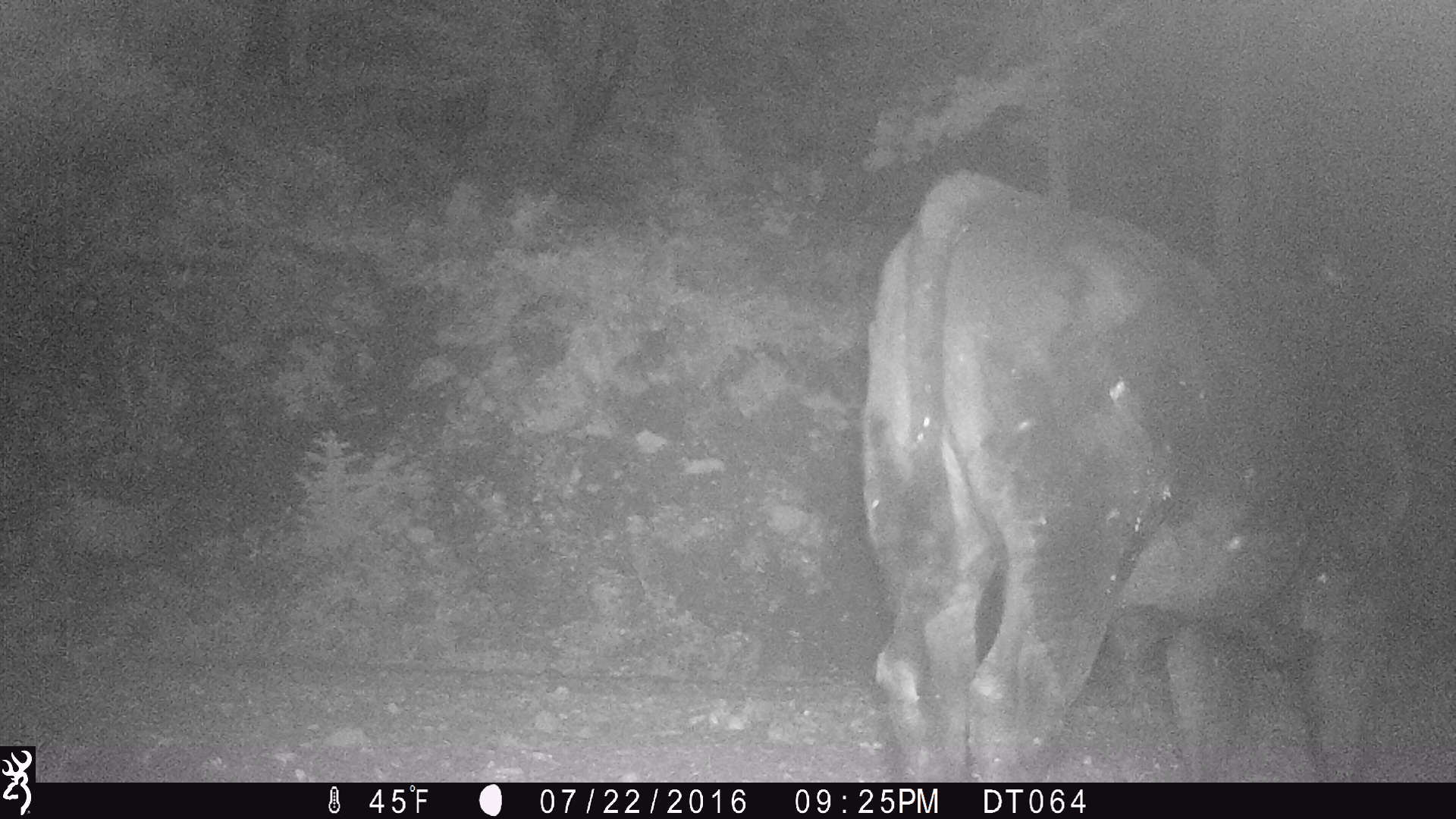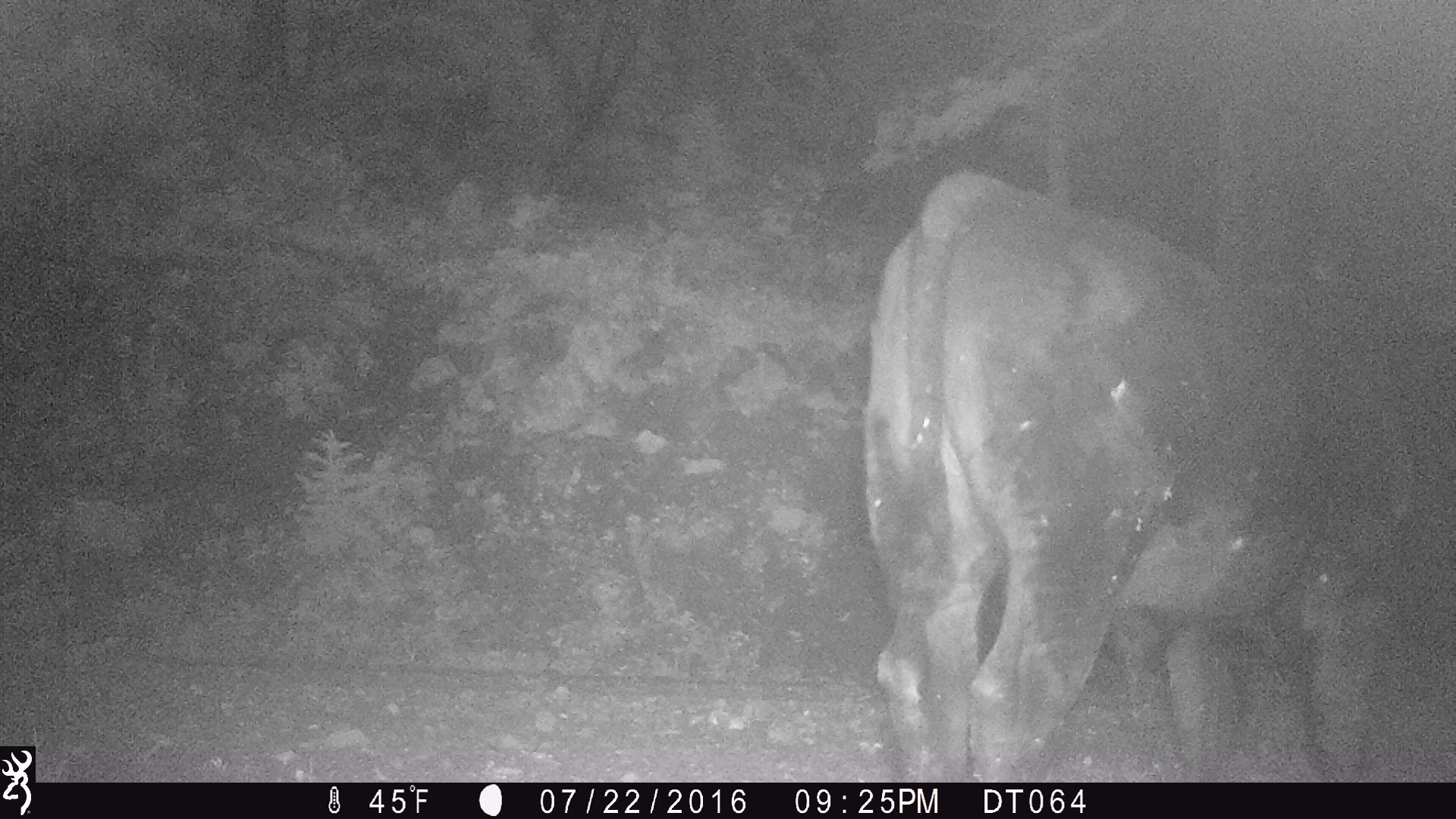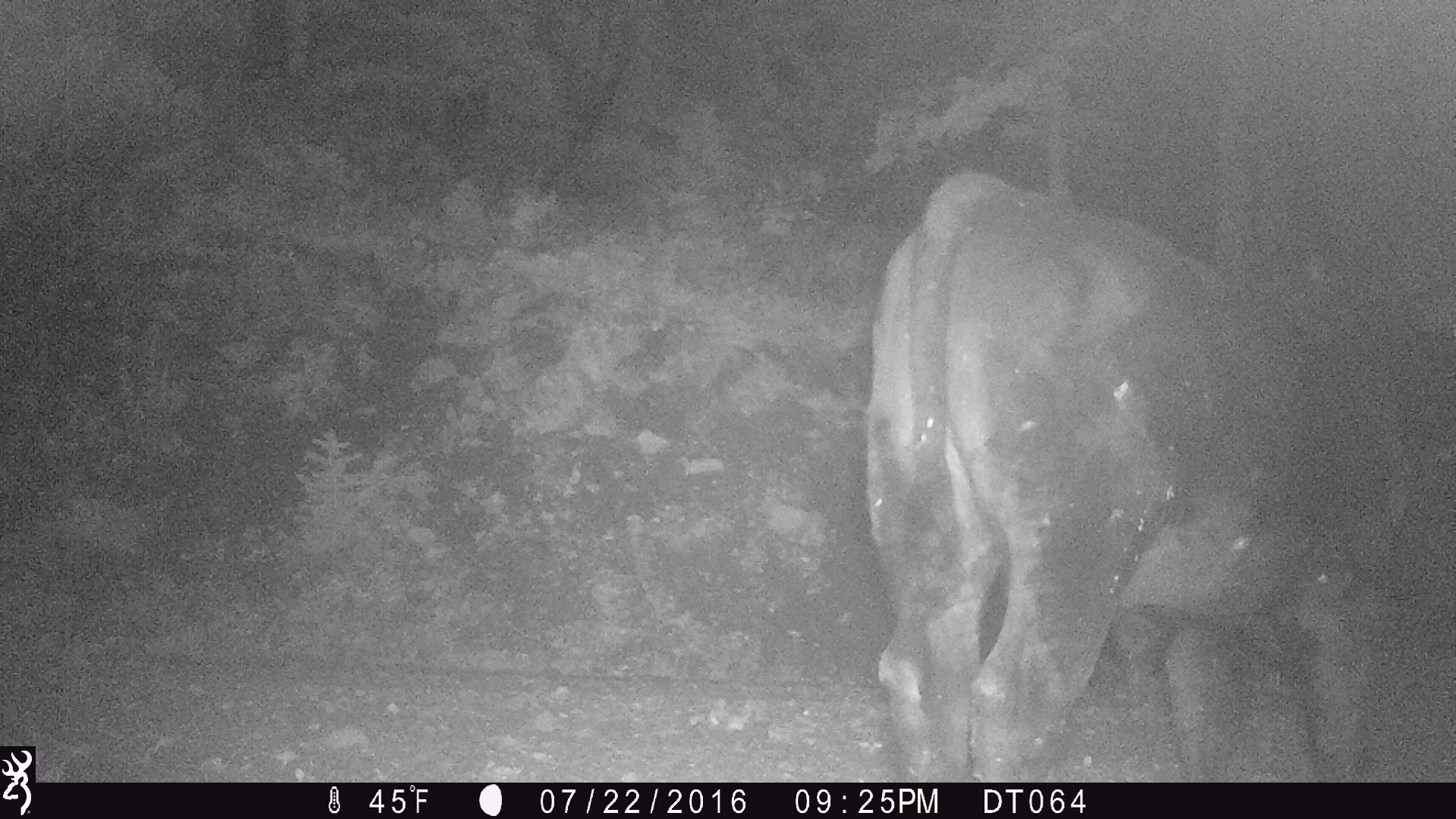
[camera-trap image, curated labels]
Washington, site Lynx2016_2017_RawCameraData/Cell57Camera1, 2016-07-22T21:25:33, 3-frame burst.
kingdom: Animalia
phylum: Chordata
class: Mammalia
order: Artiodactyla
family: Bovidae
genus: Bos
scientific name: Bos taurus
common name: domestic cattle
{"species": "domestic cattle (Bos taurus)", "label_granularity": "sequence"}